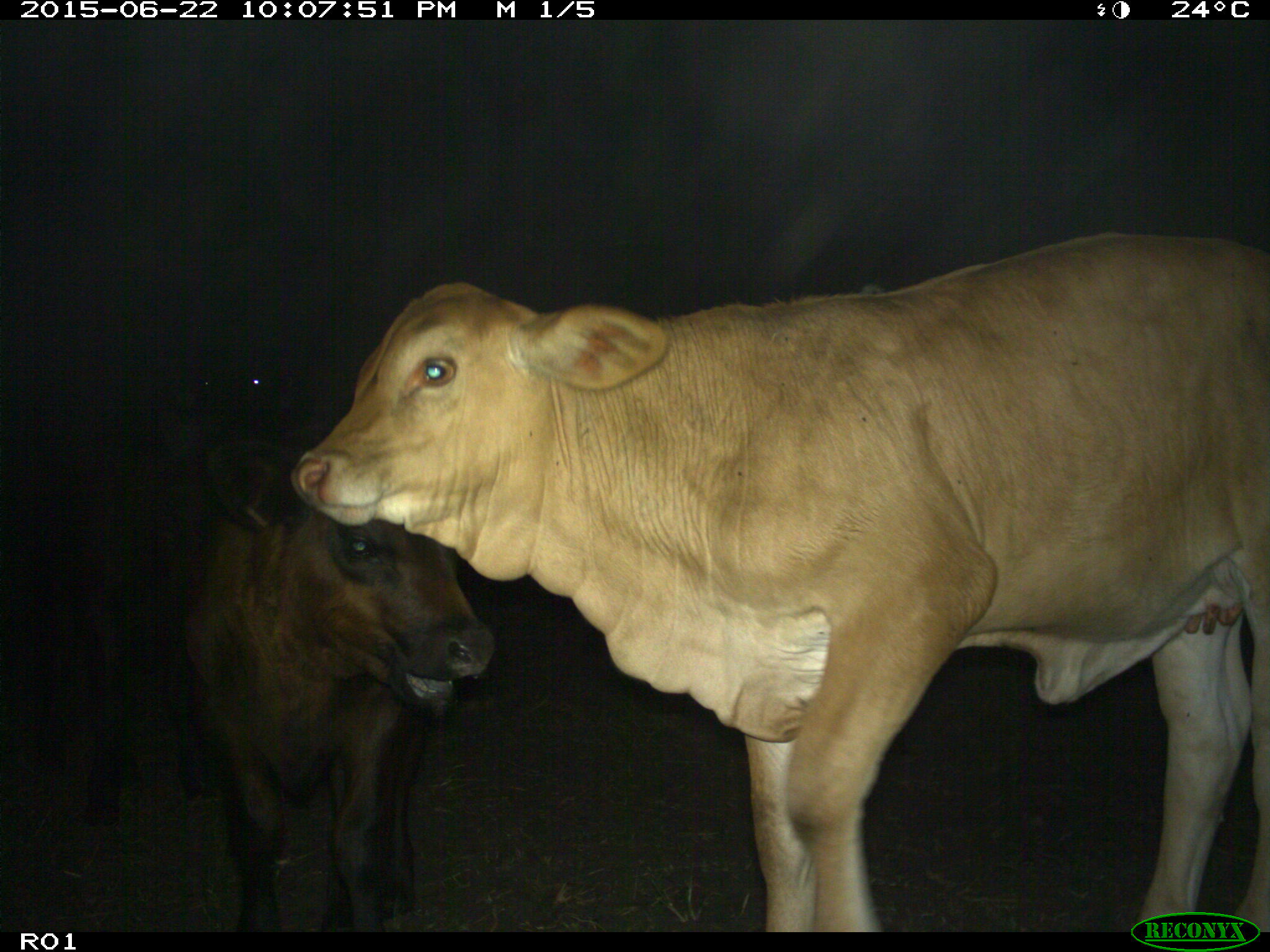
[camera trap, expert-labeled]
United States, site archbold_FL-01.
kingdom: Animalia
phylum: Chordata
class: Mammalia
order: Artiodactyla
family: Bovidae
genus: Bos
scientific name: Bos taurus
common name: domestic cow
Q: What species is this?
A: Bos taurus (domestic cow).